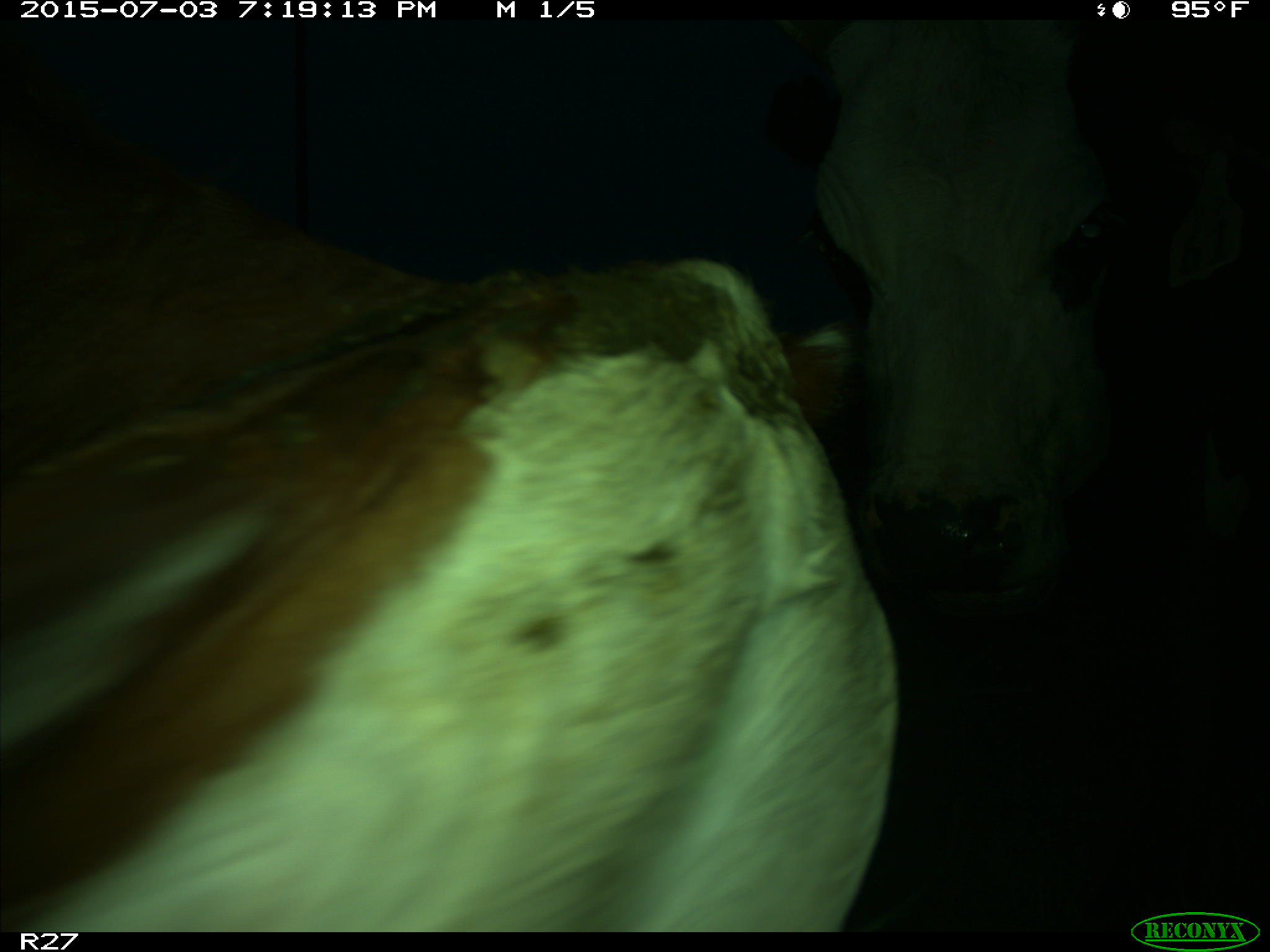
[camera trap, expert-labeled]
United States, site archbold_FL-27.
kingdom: Animalia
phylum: Chordata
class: Mammalia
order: Artiodactyla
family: Bovidae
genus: Bos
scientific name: Bos taurus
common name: domestic cow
Bos taurus (domestic cow).